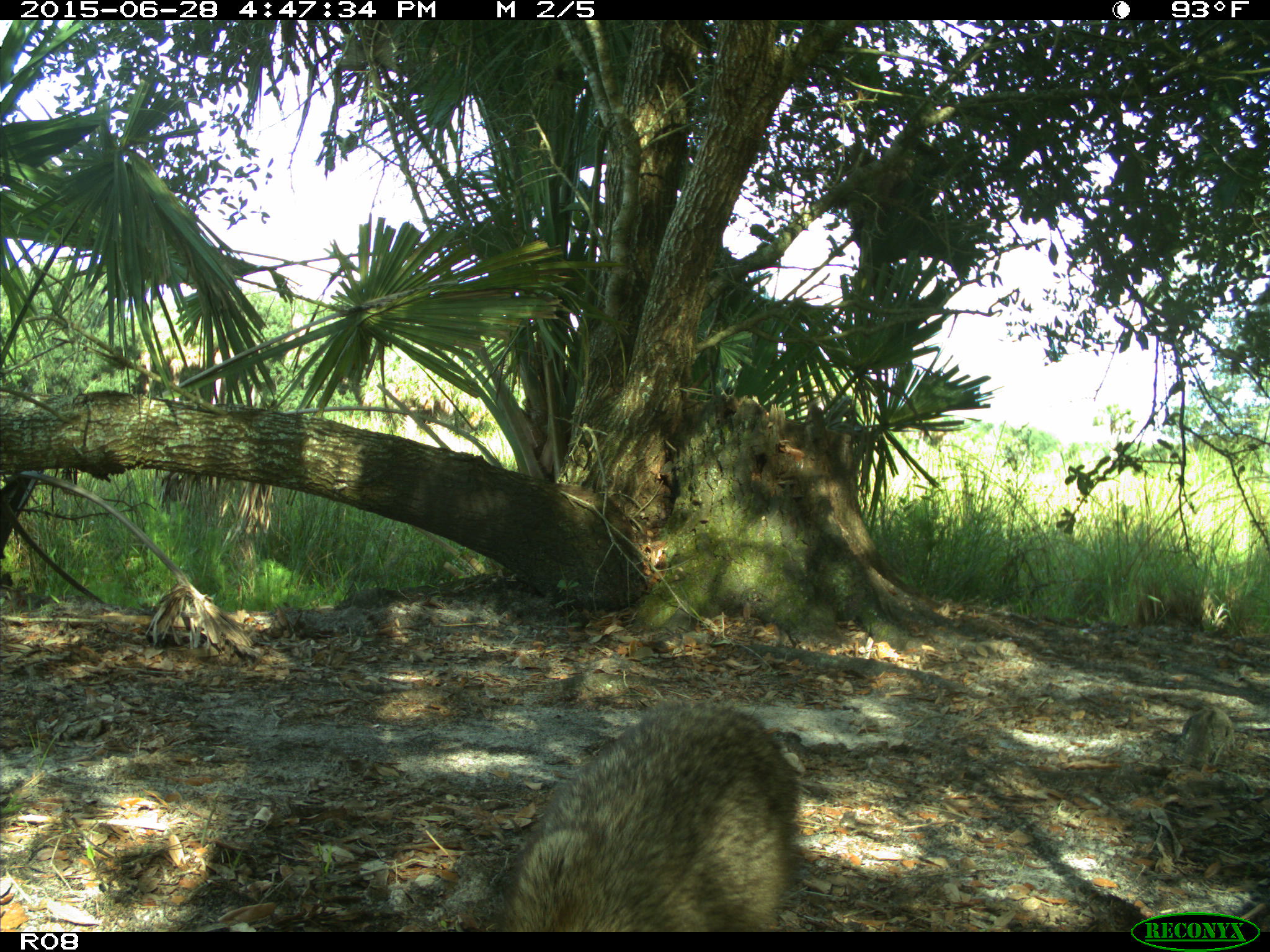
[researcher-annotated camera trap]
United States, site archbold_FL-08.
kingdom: Animalia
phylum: Chordata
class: Mammalia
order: Carnivora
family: Procyonidae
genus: Procyon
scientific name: Procyon lotor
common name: common raccoon